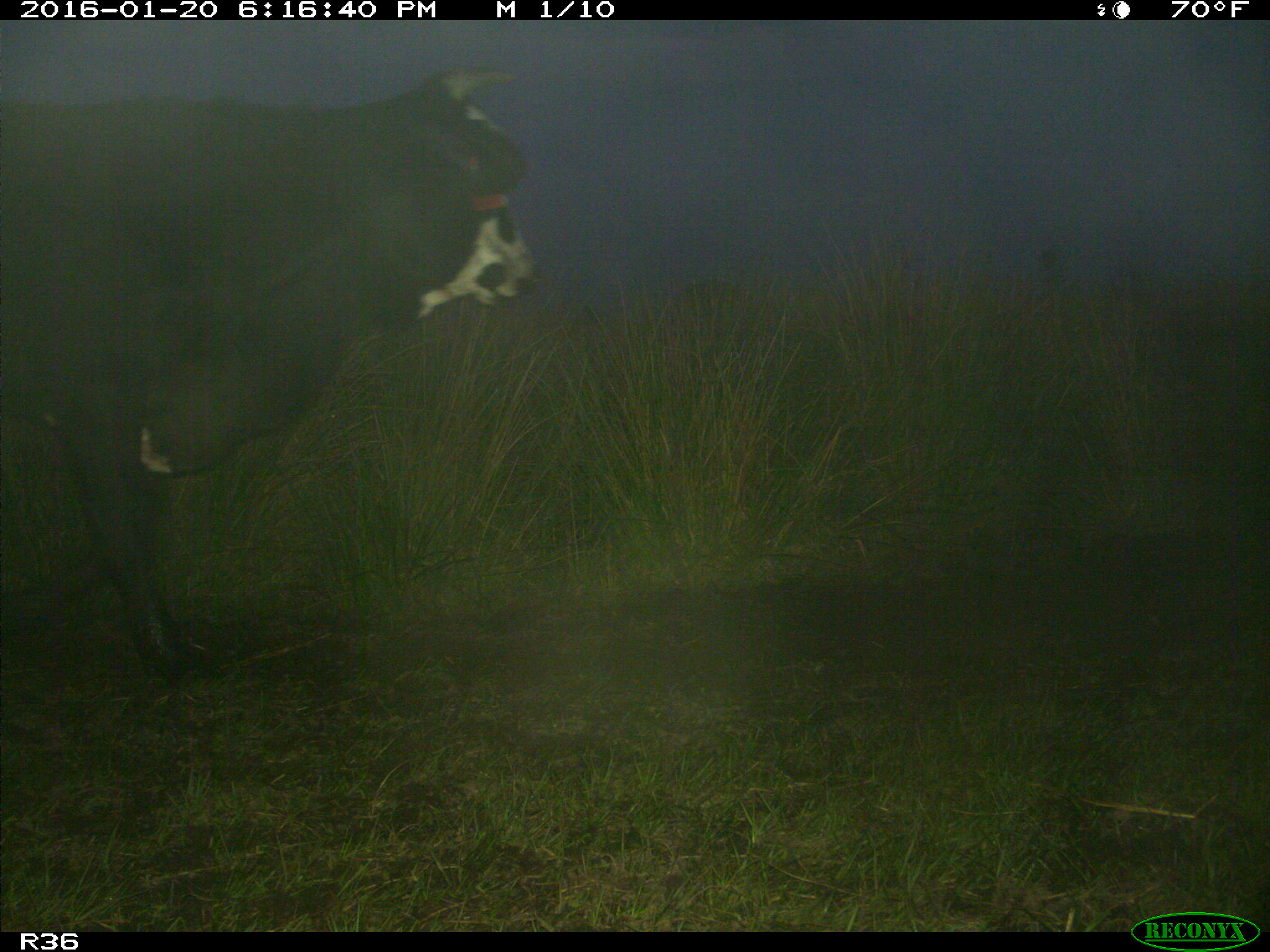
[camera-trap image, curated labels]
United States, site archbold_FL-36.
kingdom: Animalia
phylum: Chordata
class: Mammalia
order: Artiodactyla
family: Bovidae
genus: Bos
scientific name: Bos taurus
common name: domestic cow